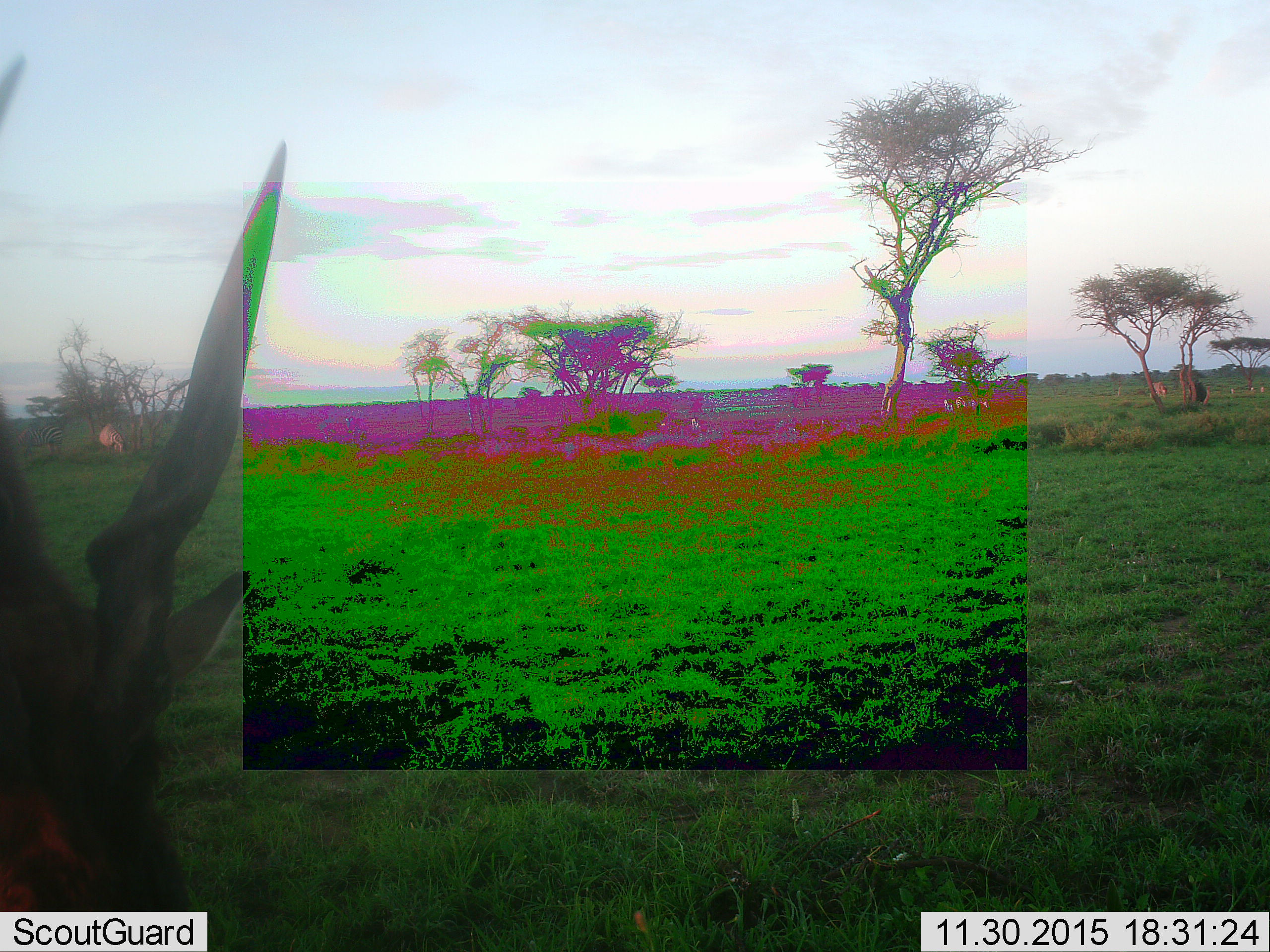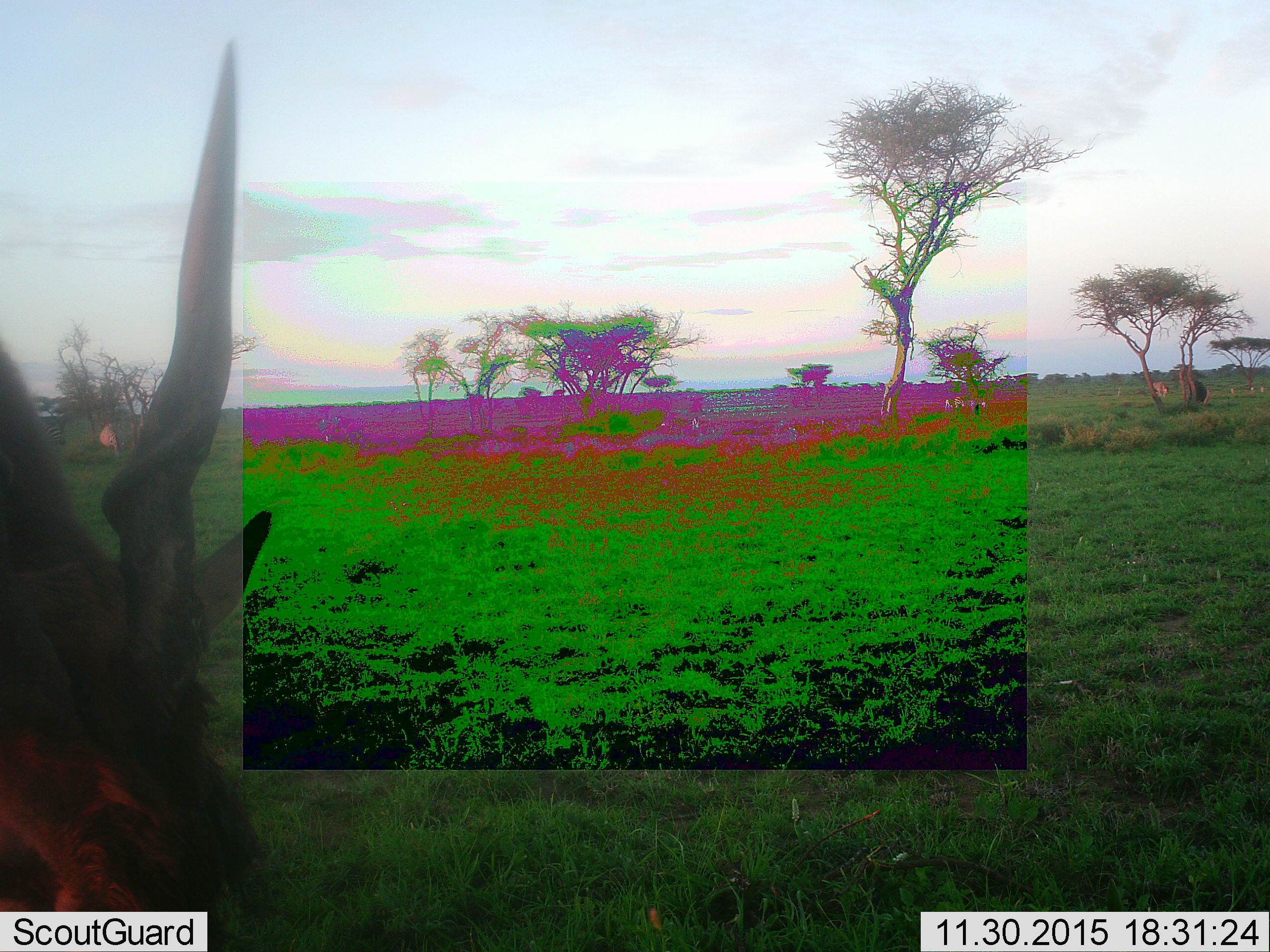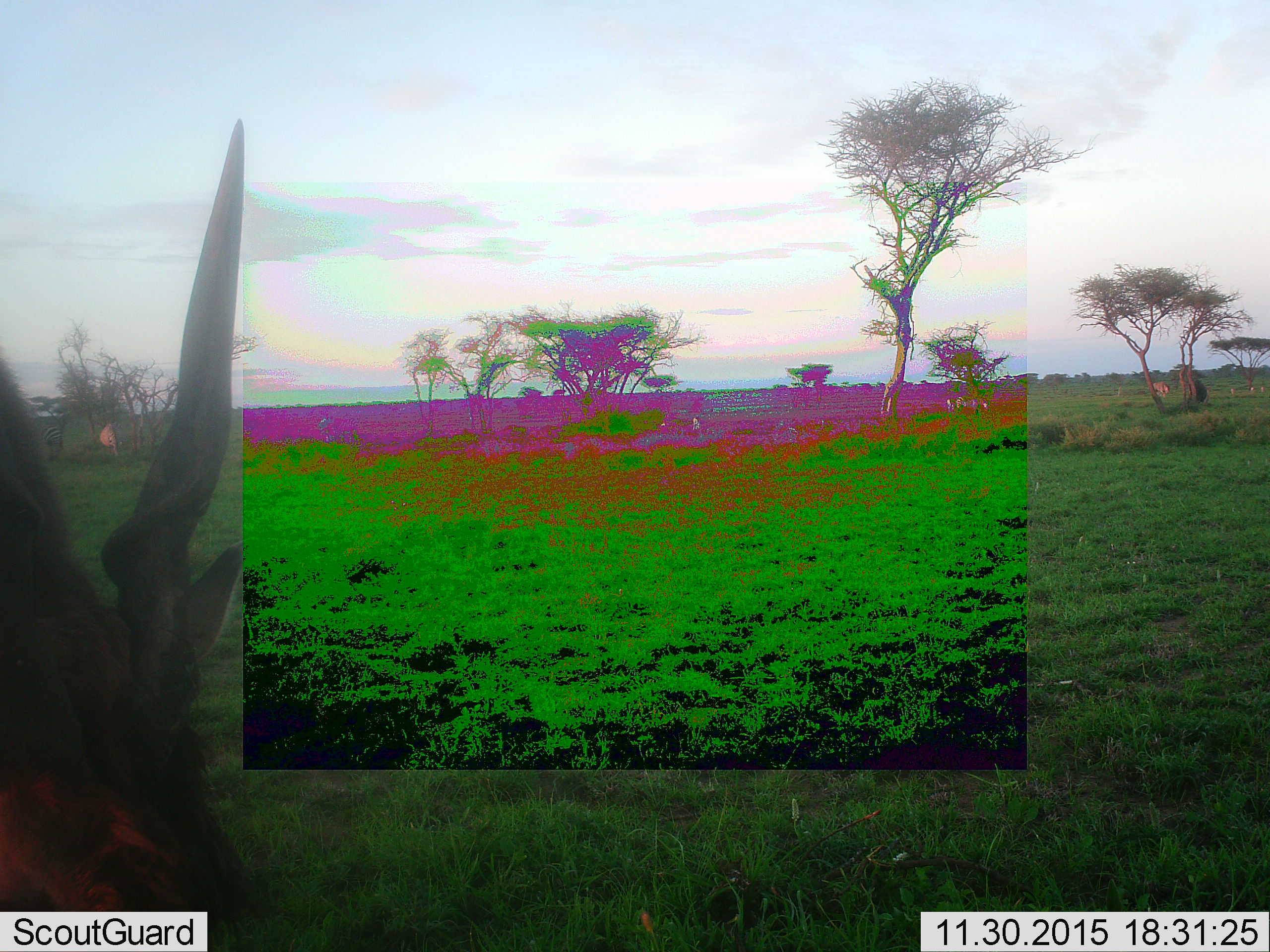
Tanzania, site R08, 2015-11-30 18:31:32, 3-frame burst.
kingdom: Animalia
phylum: Chordata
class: Mammalia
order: Artiodactyla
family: Bovidae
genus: Tragelaphus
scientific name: Tragelaphus scriptus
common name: bushbuck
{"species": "bushbuck (Tragelaphus scriptus)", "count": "1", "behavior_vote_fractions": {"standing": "50%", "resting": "0%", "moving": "0%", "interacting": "0%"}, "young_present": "0%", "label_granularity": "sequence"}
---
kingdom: Animalia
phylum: Chordata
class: Mammalia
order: Artiodactyla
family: Bovidae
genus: Tragelaphus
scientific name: Tragelaphus oryx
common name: eland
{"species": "eland (Tragelaphus oryx)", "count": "2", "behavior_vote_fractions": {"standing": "60%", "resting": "0%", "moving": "0%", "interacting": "0%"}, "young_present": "0%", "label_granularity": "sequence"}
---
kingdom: Animalia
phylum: Chordata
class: Mammalia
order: Perissodactyla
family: Equidae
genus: Equus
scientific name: Equus quagga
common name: plains zebra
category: zebra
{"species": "zebra (plains zebra) (Equus quagga)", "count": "4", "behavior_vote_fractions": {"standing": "57%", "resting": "0%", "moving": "14%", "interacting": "0%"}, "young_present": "0%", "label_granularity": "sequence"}